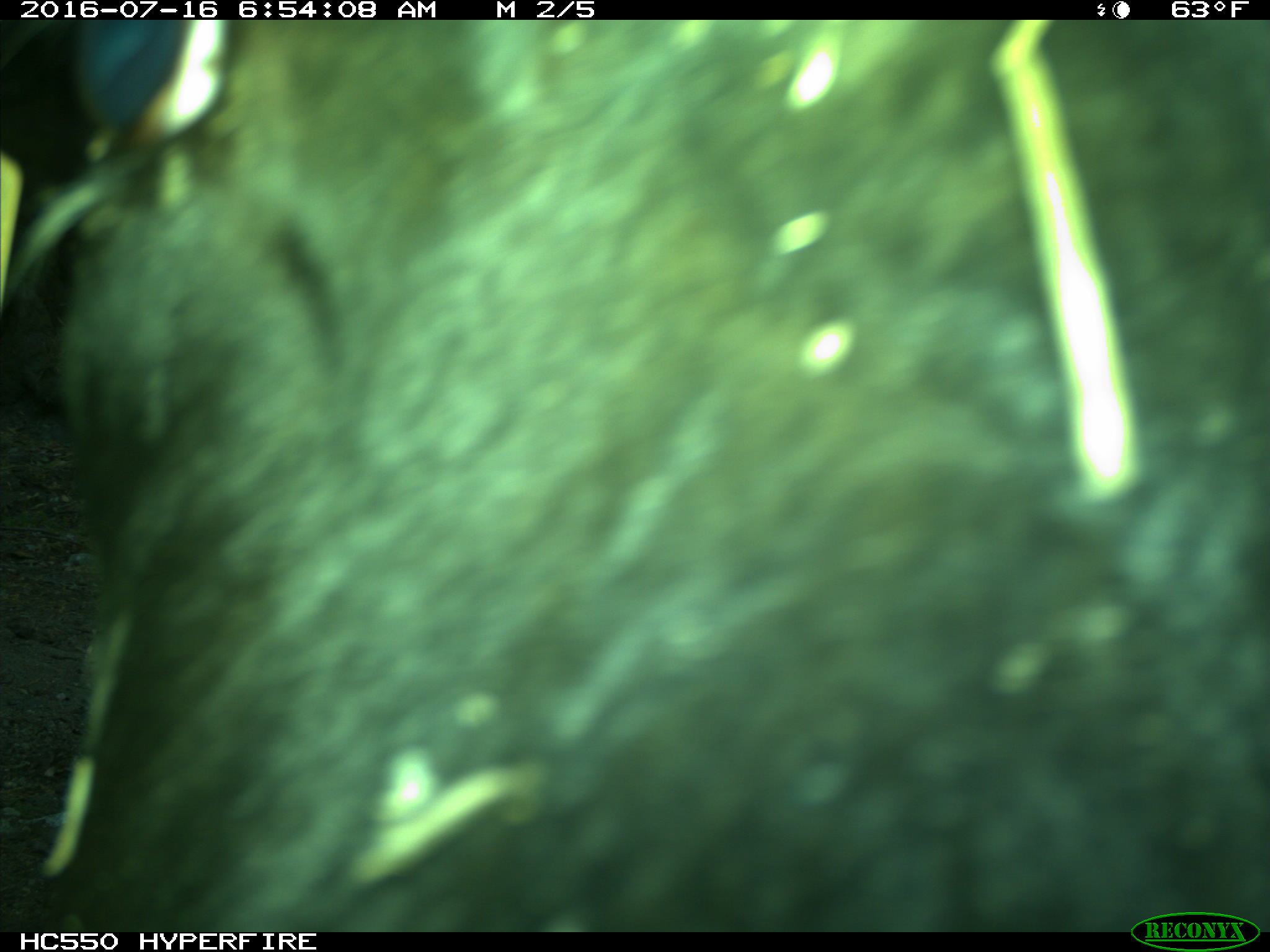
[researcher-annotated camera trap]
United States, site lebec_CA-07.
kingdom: Animalia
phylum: Chordata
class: Mammalia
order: Artiodactyla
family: Bovidae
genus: Bos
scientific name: Bos taurus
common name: domestic cow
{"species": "Bos taurus (domestic cow)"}